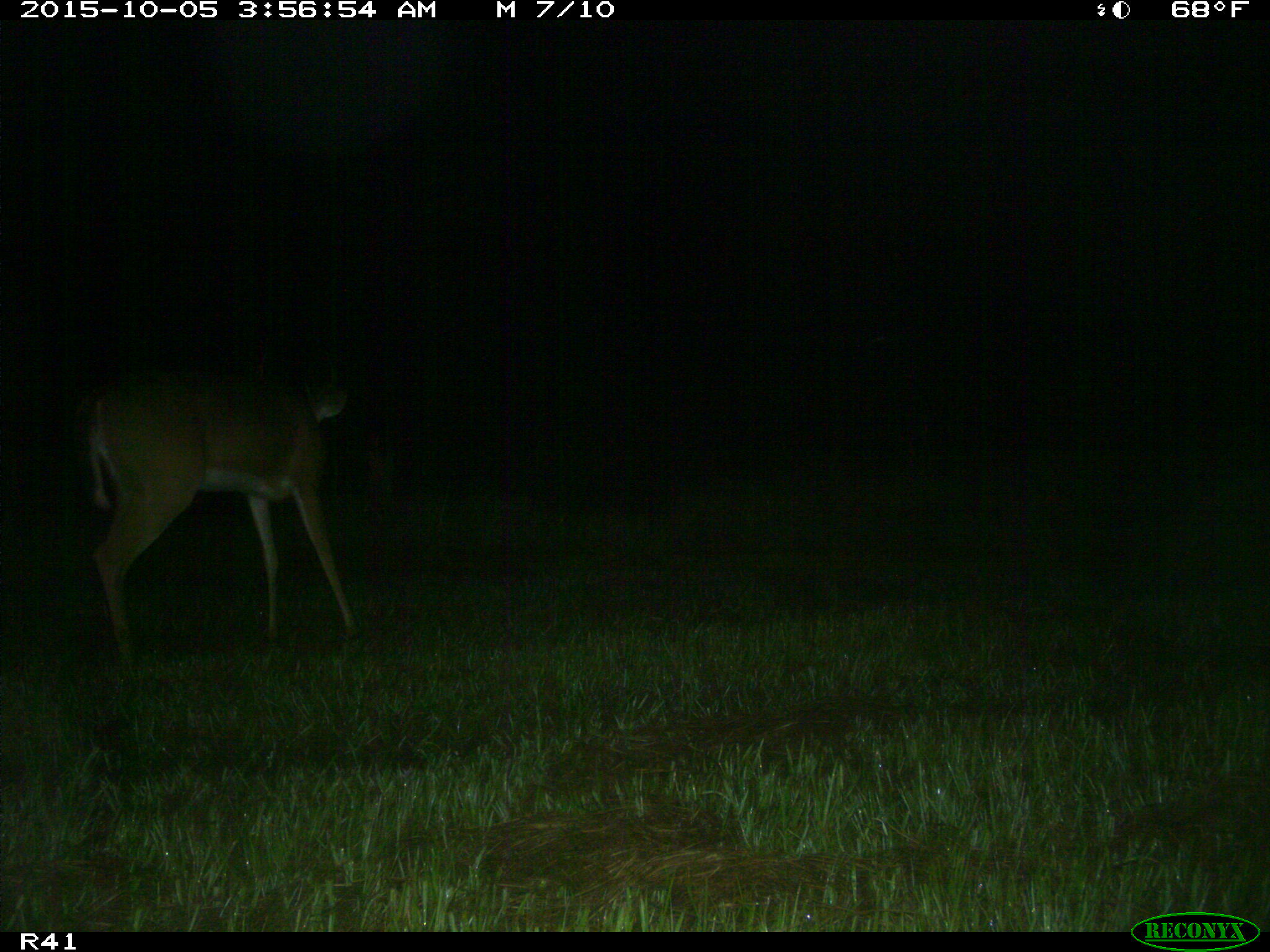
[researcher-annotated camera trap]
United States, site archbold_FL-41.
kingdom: Animalia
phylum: Chordata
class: Mammalia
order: Artiodactyla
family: Cervidae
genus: Odocoileus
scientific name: Odocoileus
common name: deer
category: unidentified deer